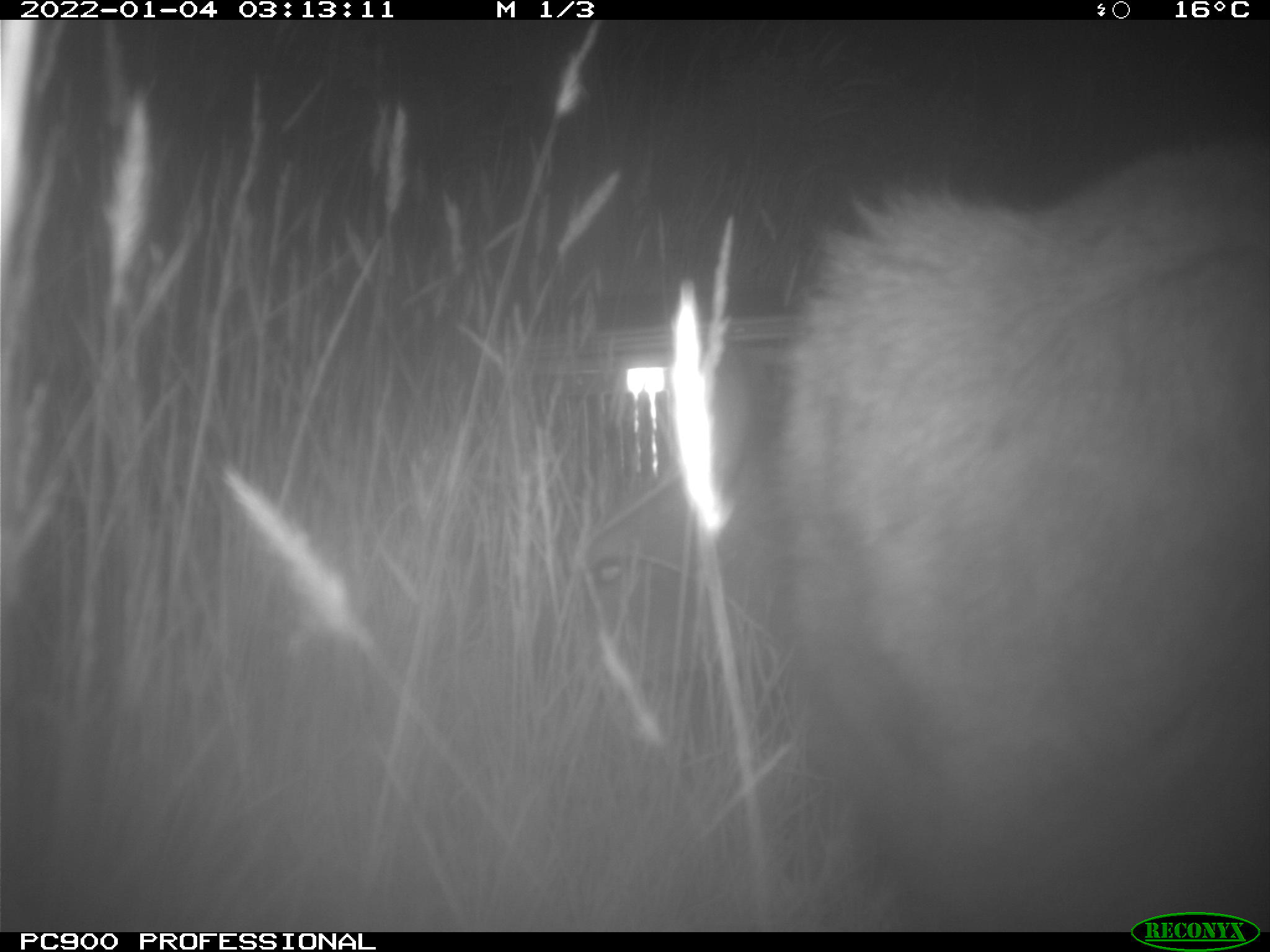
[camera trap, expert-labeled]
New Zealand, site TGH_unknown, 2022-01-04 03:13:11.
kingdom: Animalia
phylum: Chordata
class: Mammalia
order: Diprotodontia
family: Macropodidae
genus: Notamacropus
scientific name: Notamacropus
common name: wallaby